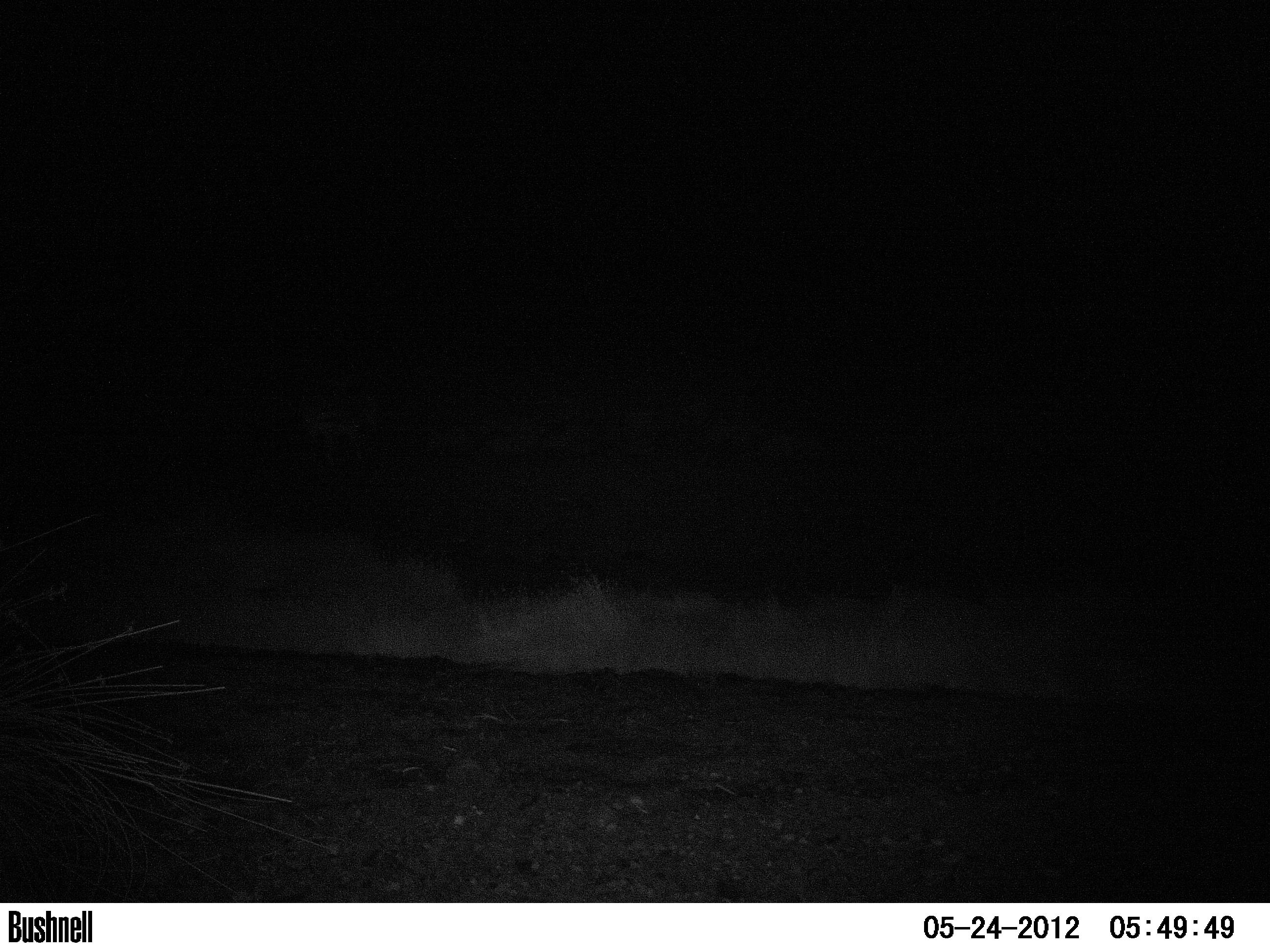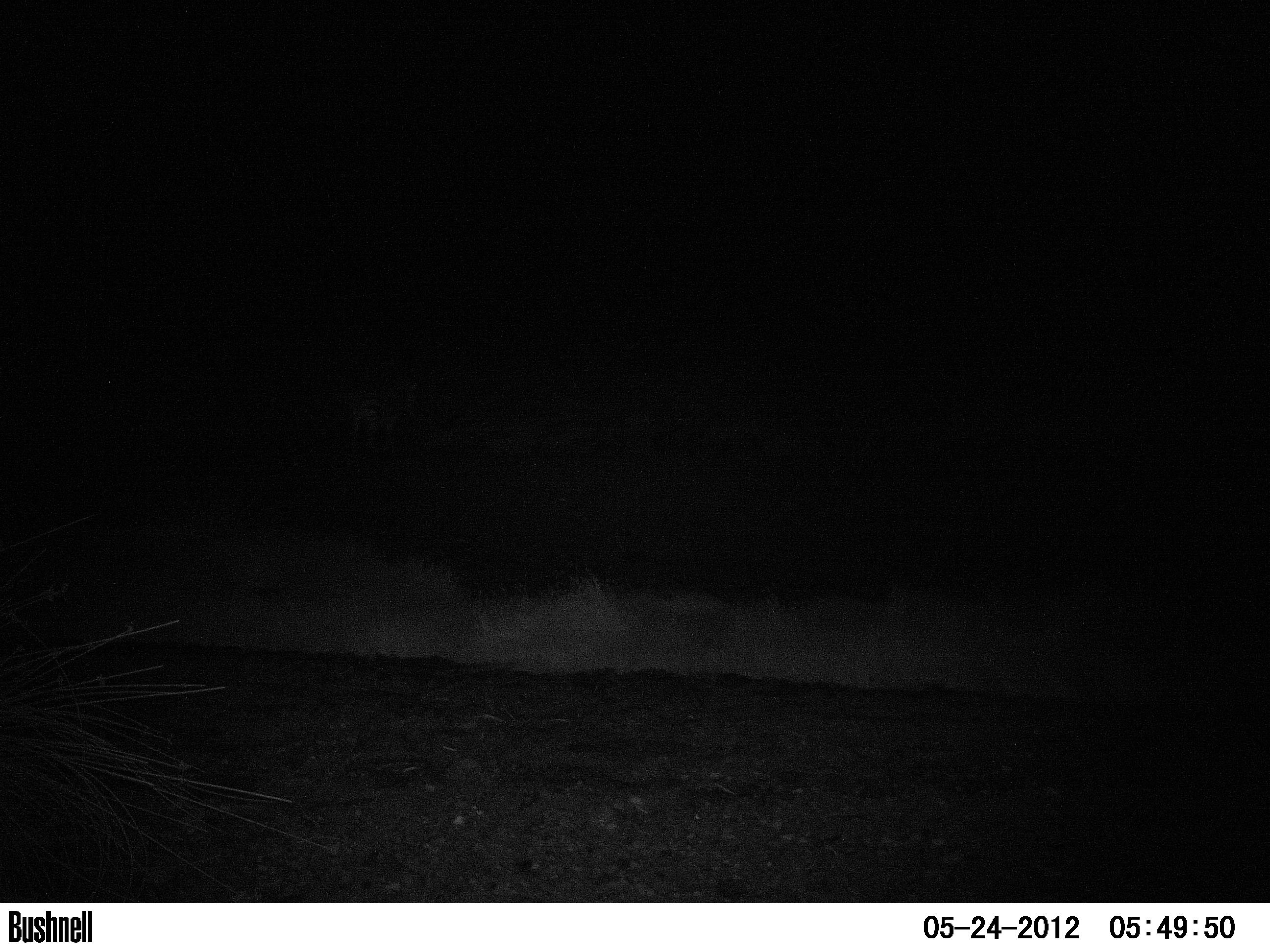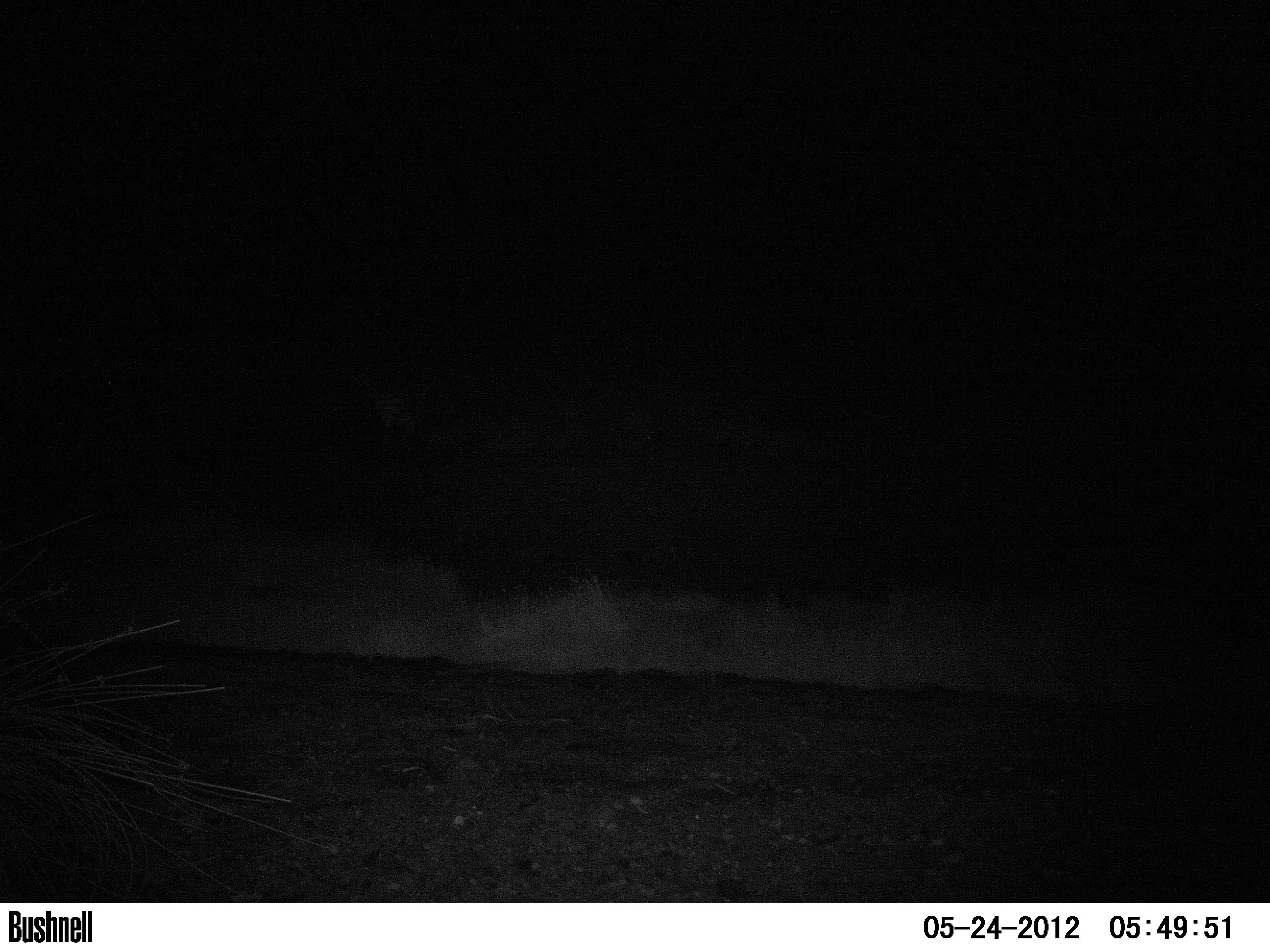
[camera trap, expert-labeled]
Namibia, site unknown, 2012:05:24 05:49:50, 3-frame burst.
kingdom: Animalia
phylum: Chordata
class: Mammalia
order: Perissodactyla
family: Equidae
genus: Equus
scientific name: Equus zebra hartmannae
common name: hartmann's mountain zebra